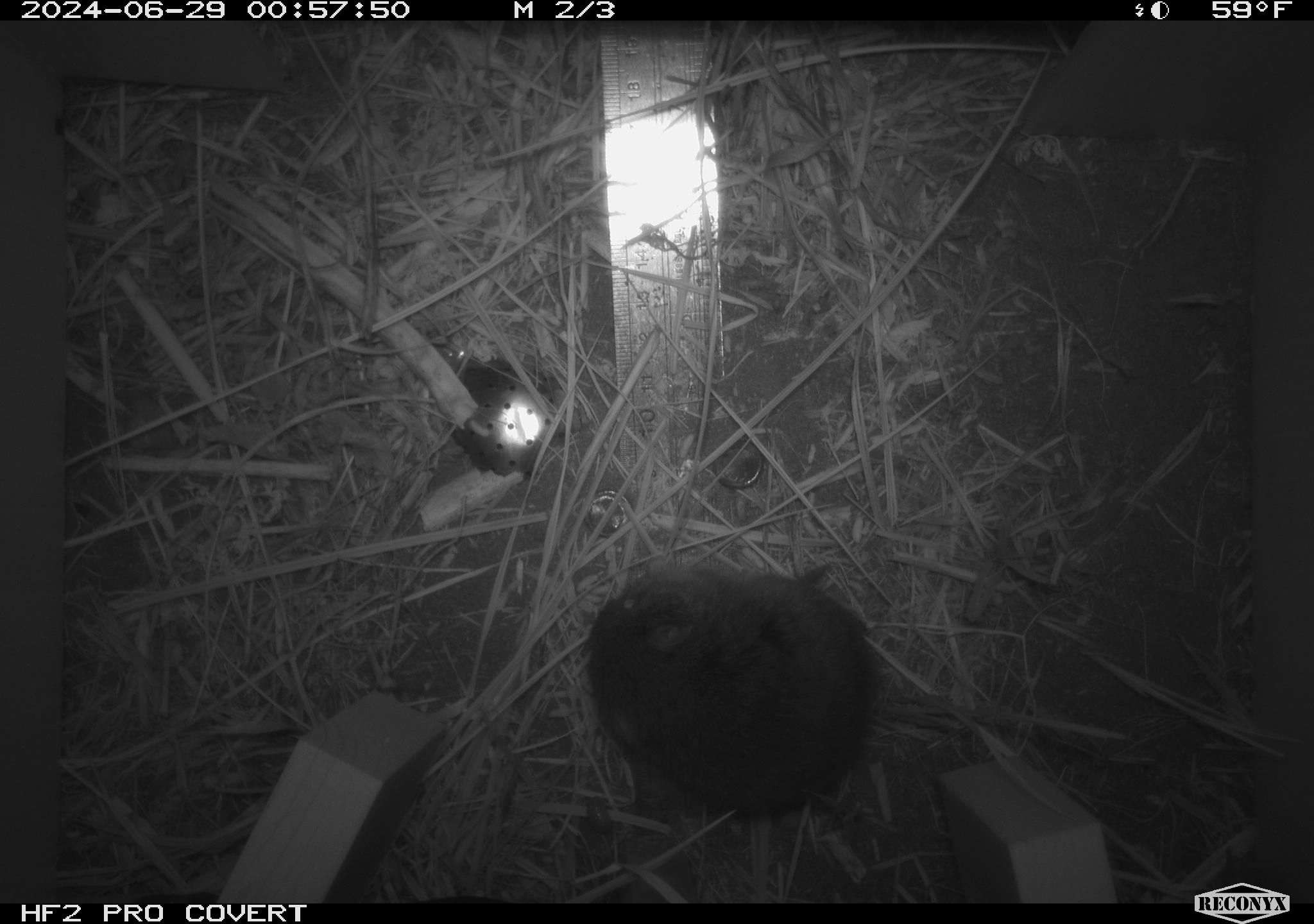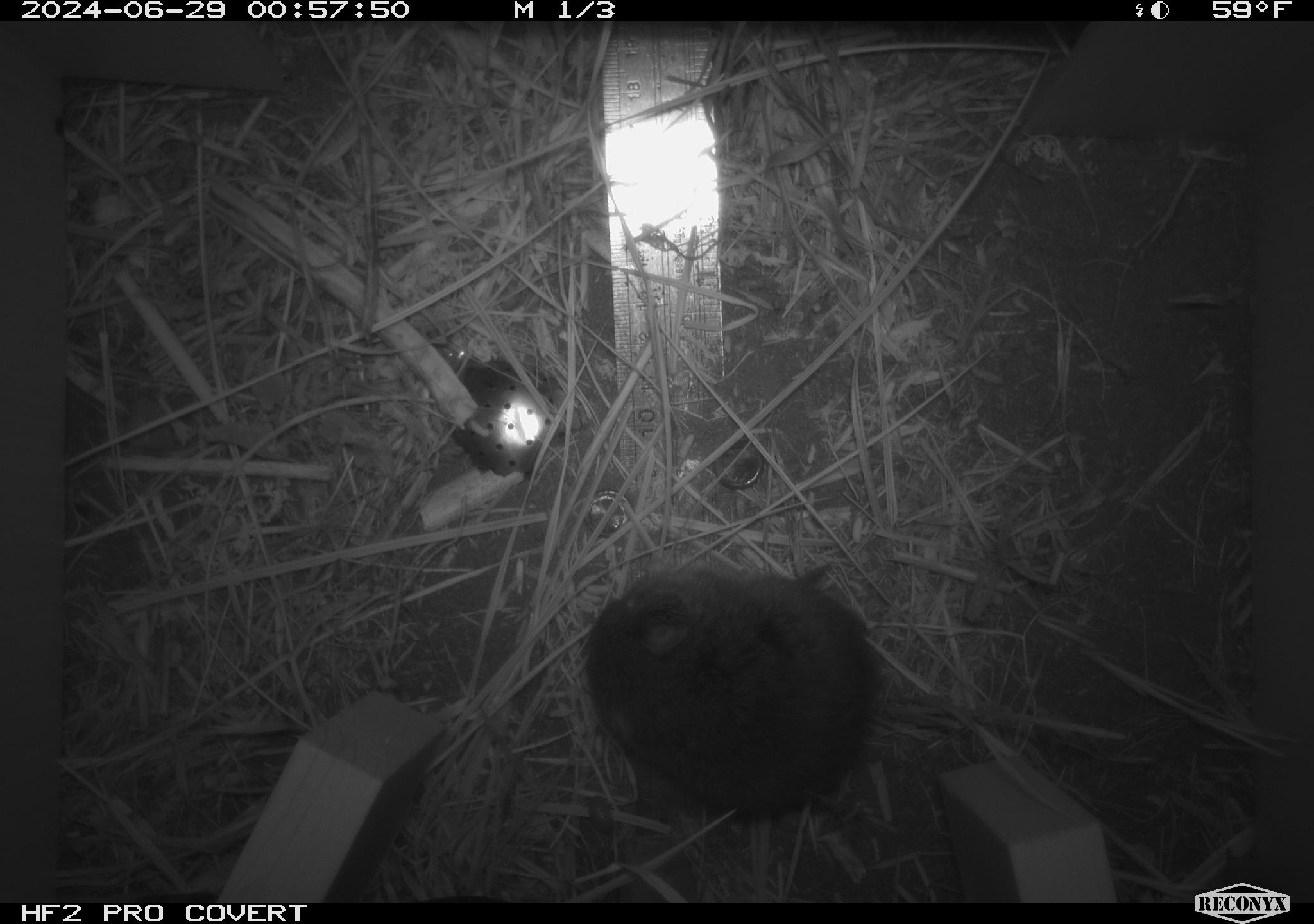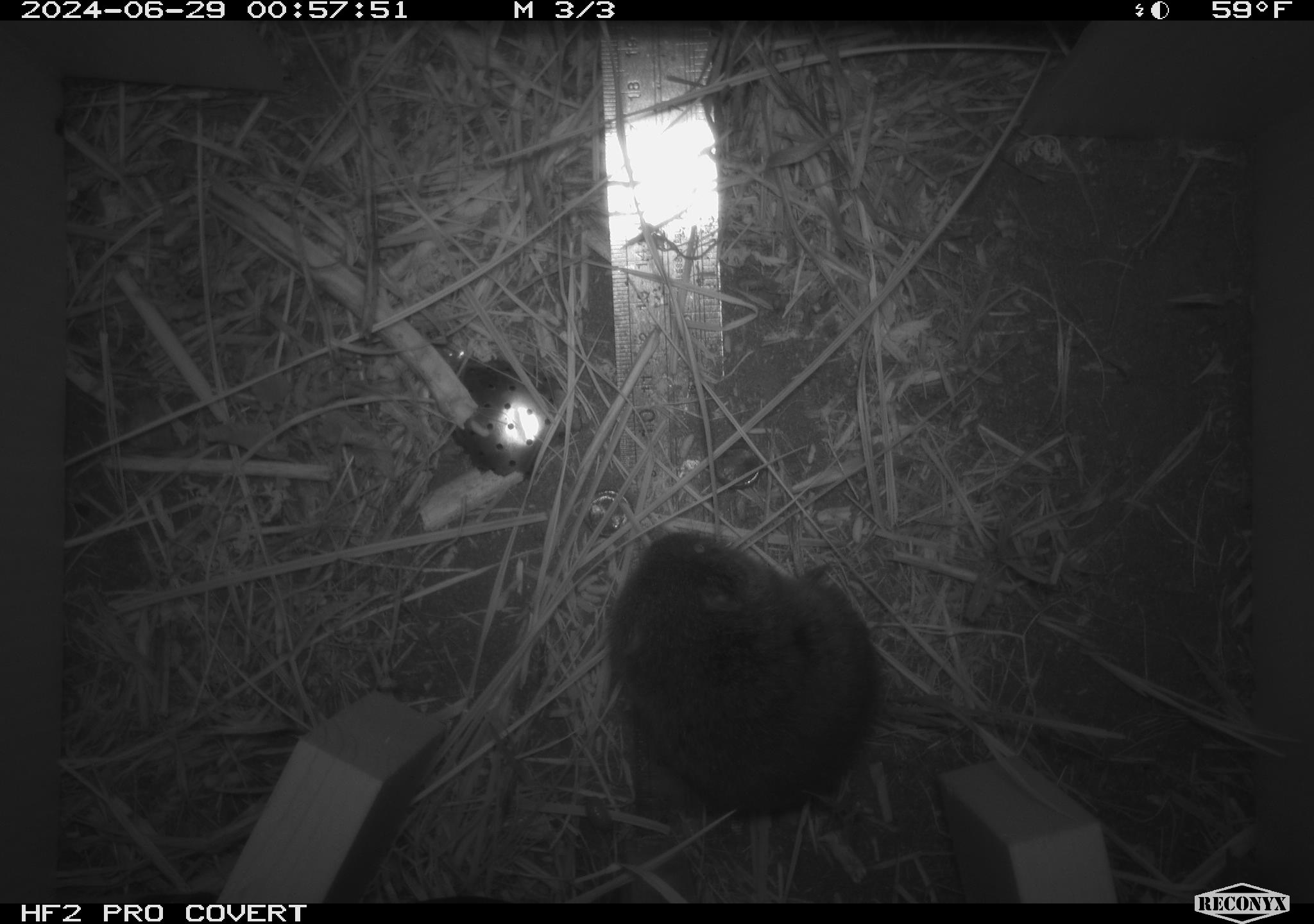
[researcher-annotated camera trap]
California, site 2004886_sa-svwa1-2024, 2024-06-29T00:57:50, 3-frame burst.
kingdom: Animalia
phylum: Chordata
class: Mammalia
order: Rodentia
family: Cricetidae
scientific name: Arvicolinae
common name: voles, lemmings, and muskrats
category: arvicolinae subfamily